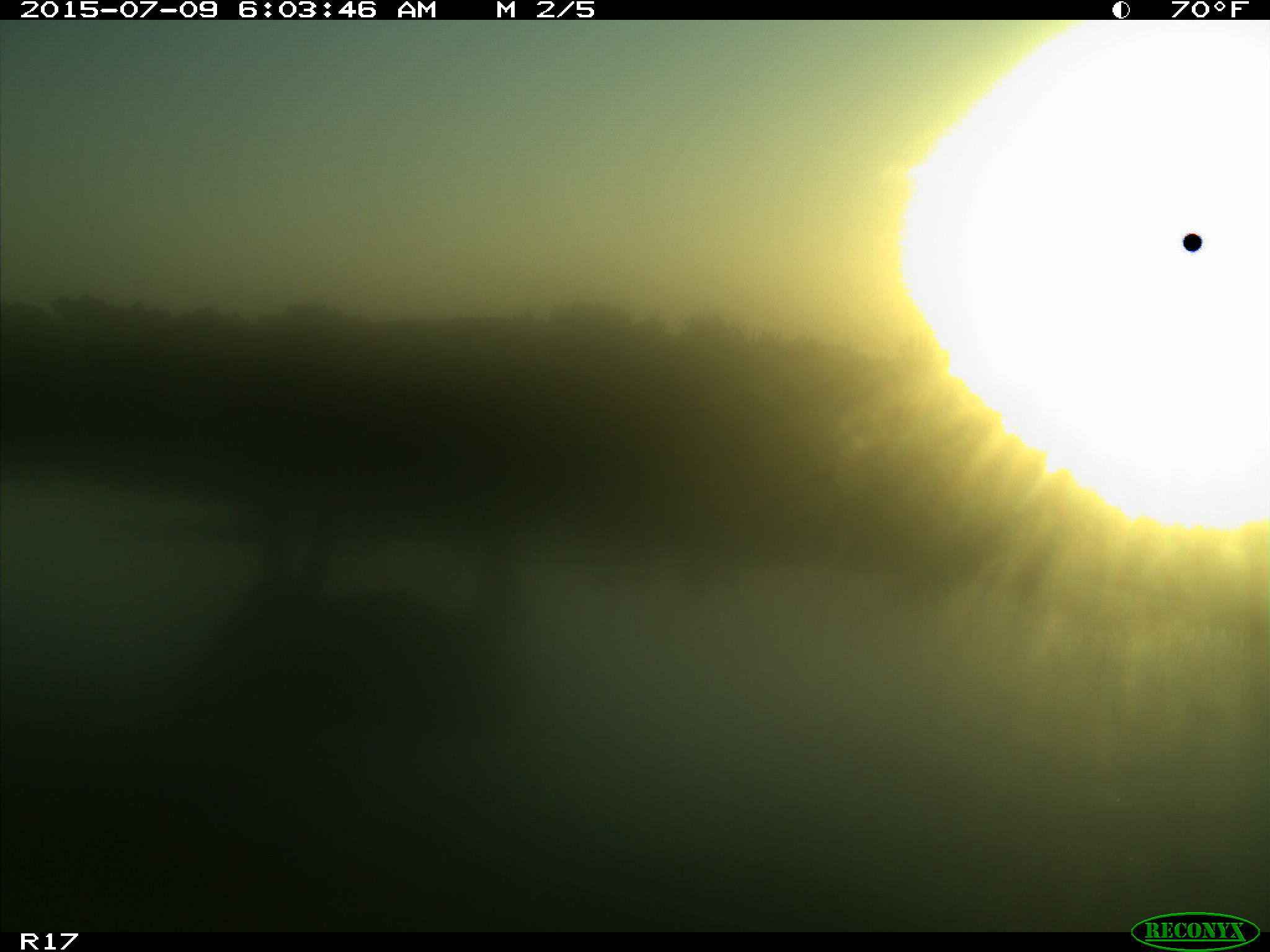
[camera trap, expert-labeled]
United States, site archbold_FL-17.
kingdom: Animalia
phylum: Chordata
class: Mammalia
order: Artiodactyla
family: Bovidae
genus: Bos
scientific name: Bos taurus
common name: domestic cow